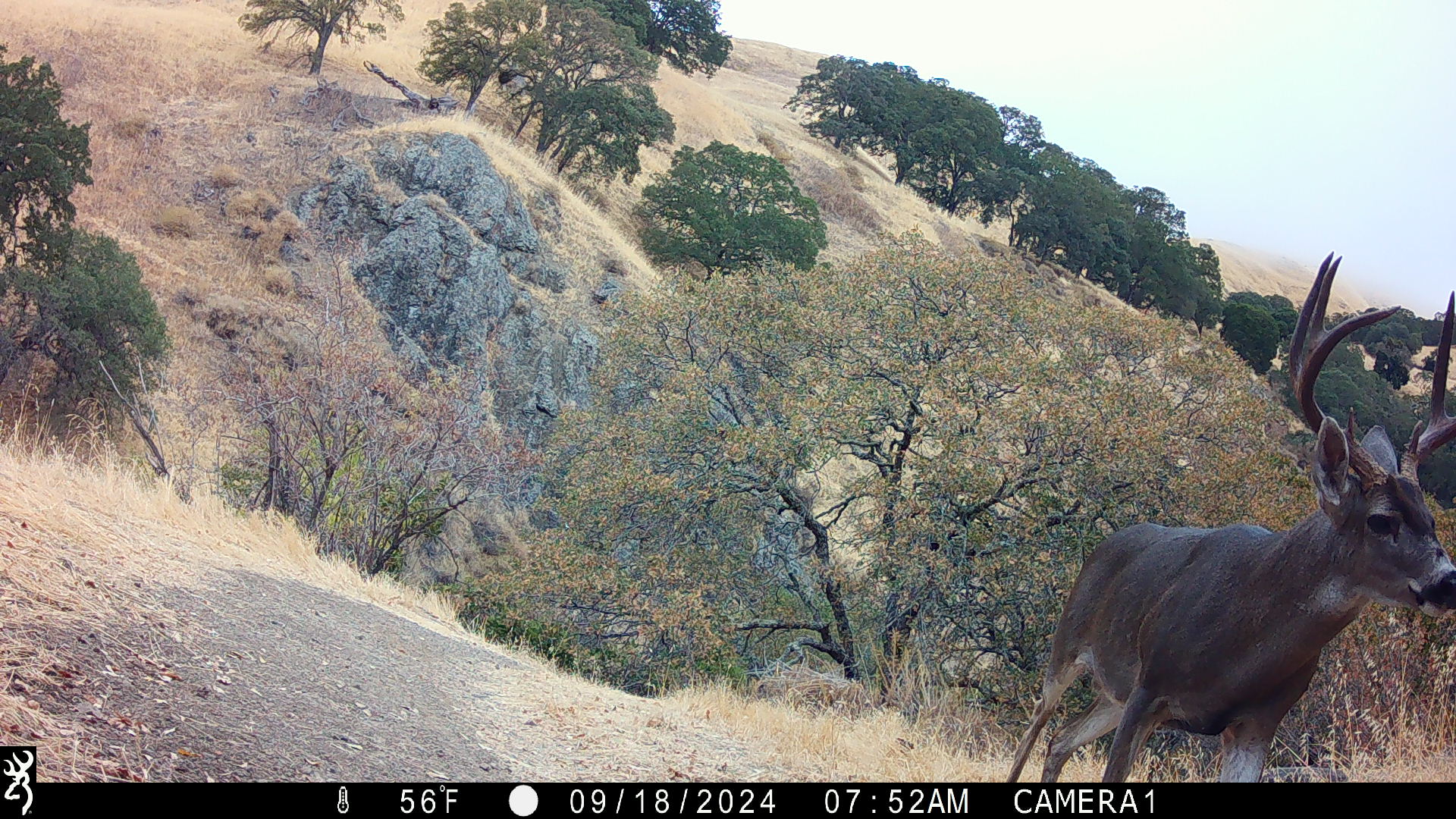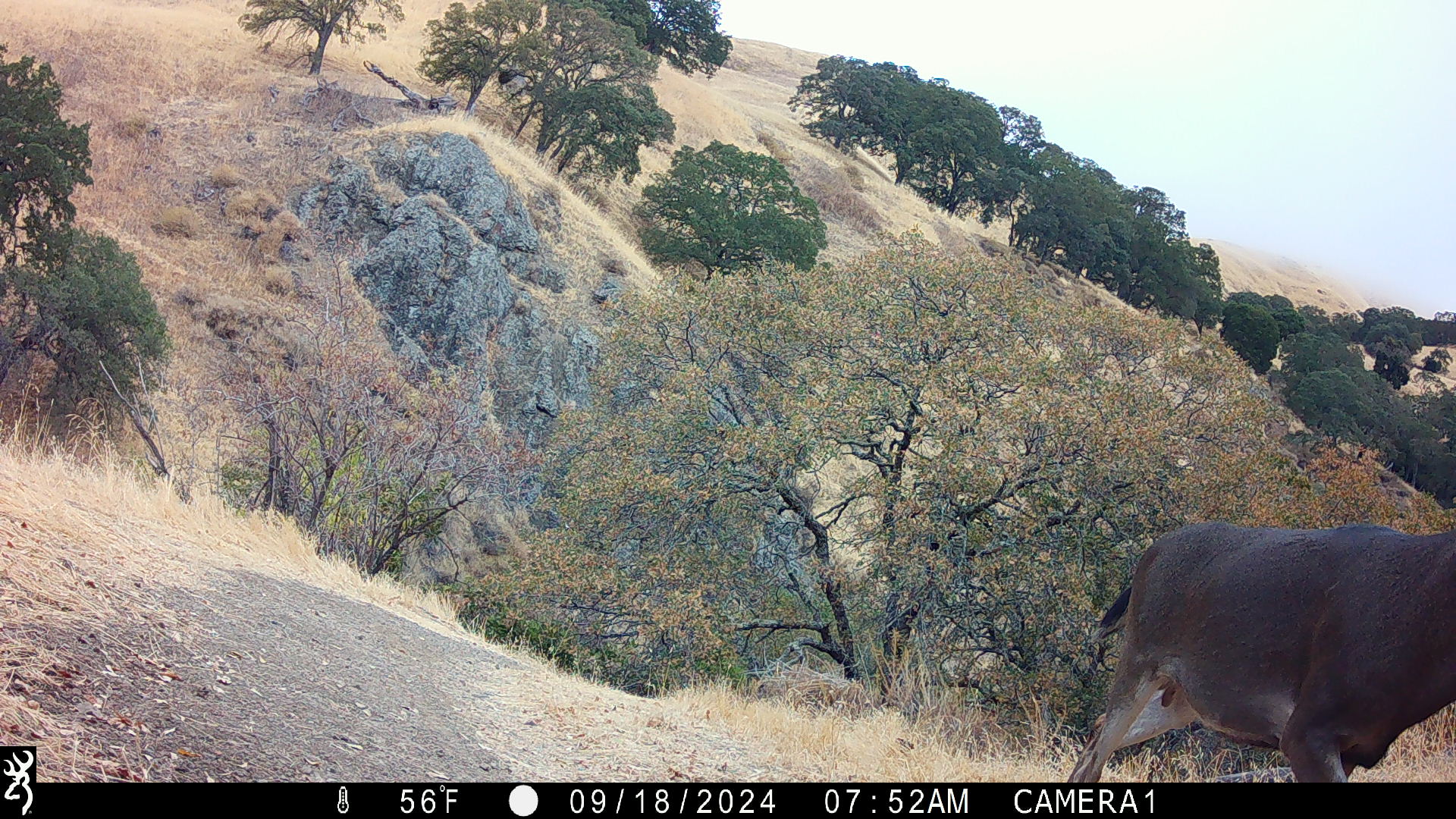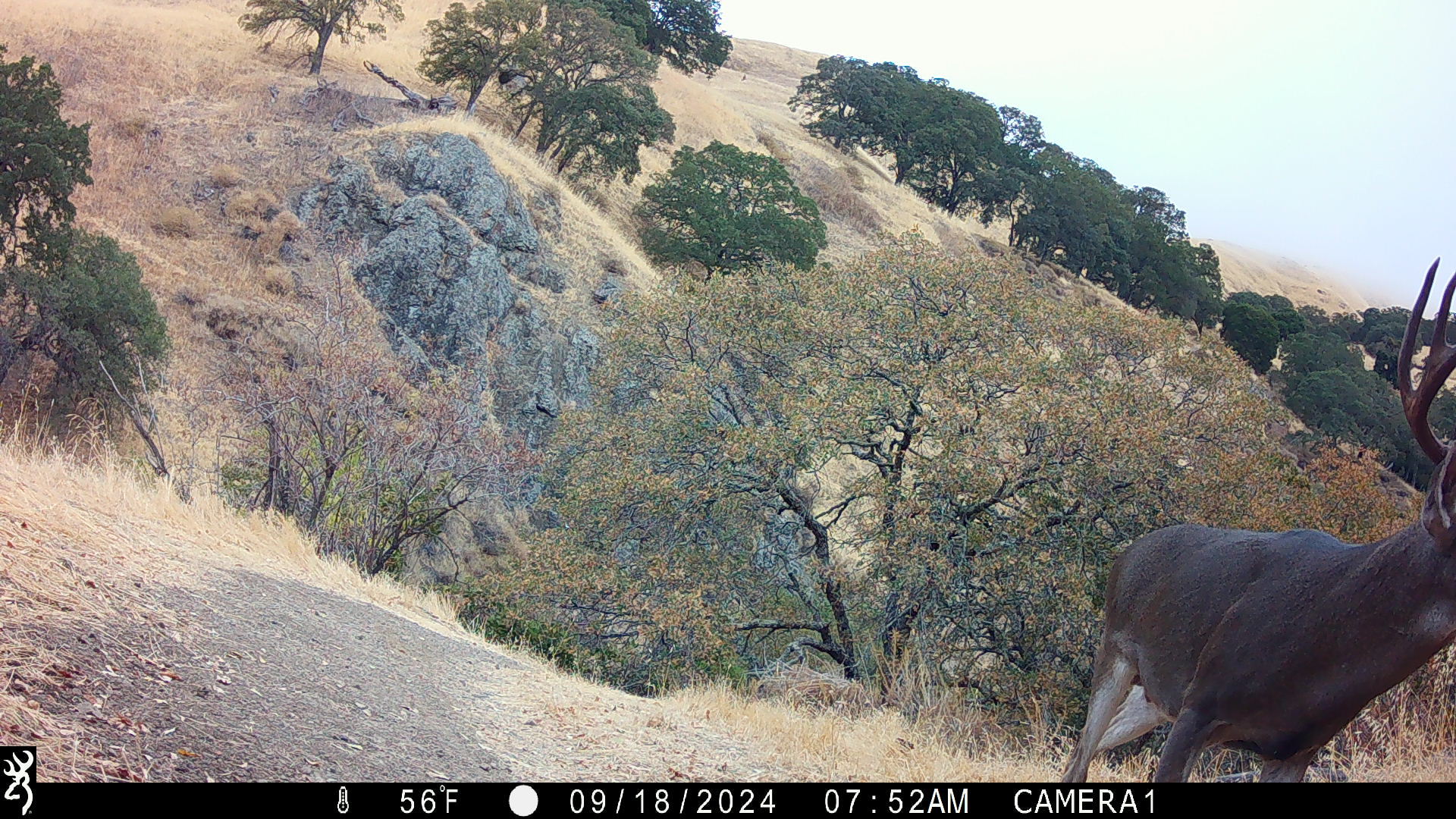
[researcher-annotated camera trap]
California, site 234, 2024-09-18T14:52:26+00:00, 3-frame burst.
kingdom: Animalia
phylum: Chordata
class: Mammalia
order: Artiodactyla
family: Cervidae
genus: Odocoileus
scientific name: Odocoileus hemionus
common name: mule deer